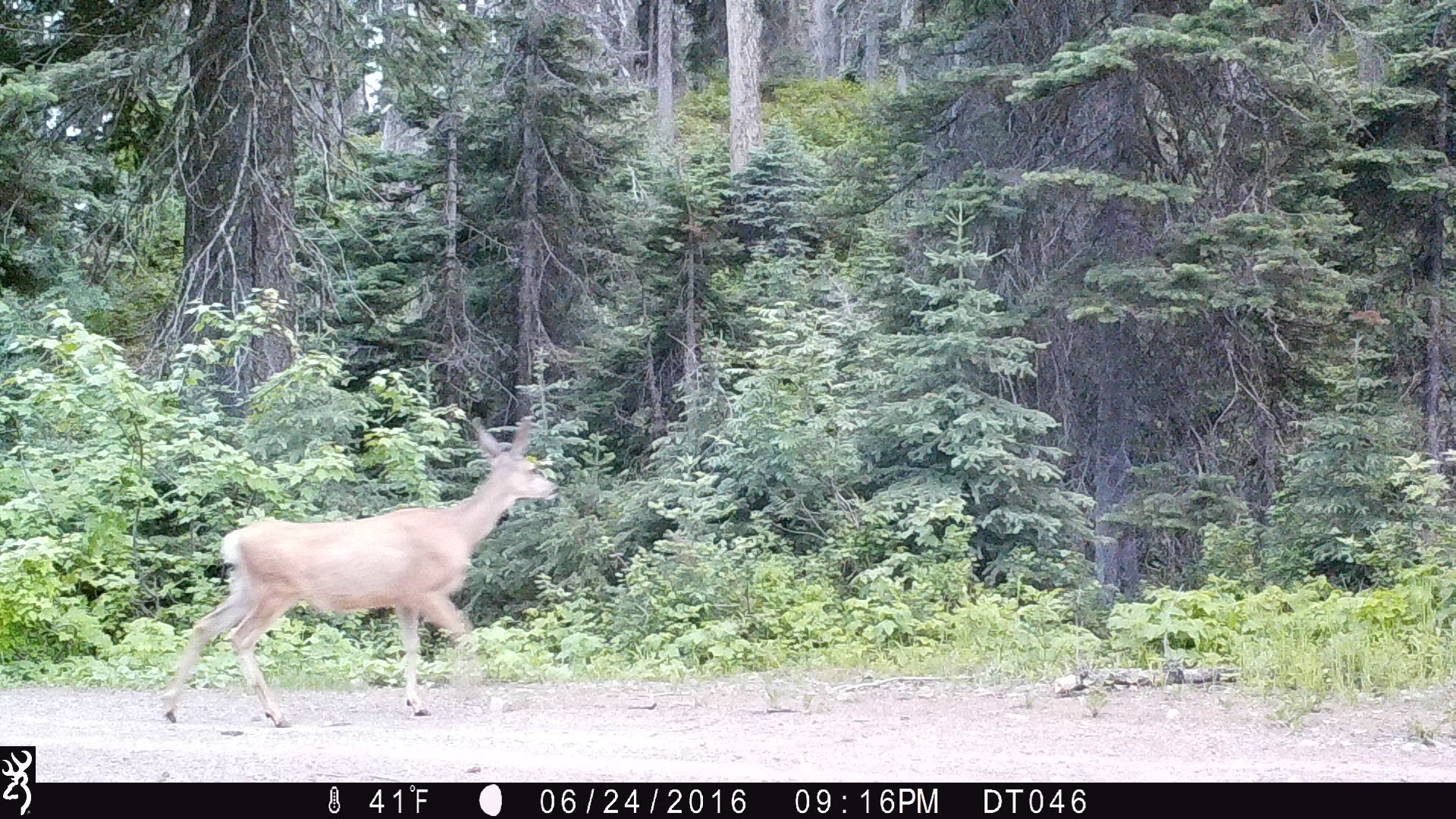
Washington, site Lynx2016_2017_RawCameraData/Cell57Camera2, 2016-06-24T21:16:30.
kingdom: Animalia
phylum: Chordata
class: Mammalia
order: Artiodactyla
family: Cervidae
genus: Odocoileus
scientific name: Odocoileus hemionus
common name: mule deer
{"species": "Odocoileus hemionus (mule deer)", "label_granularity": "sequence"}